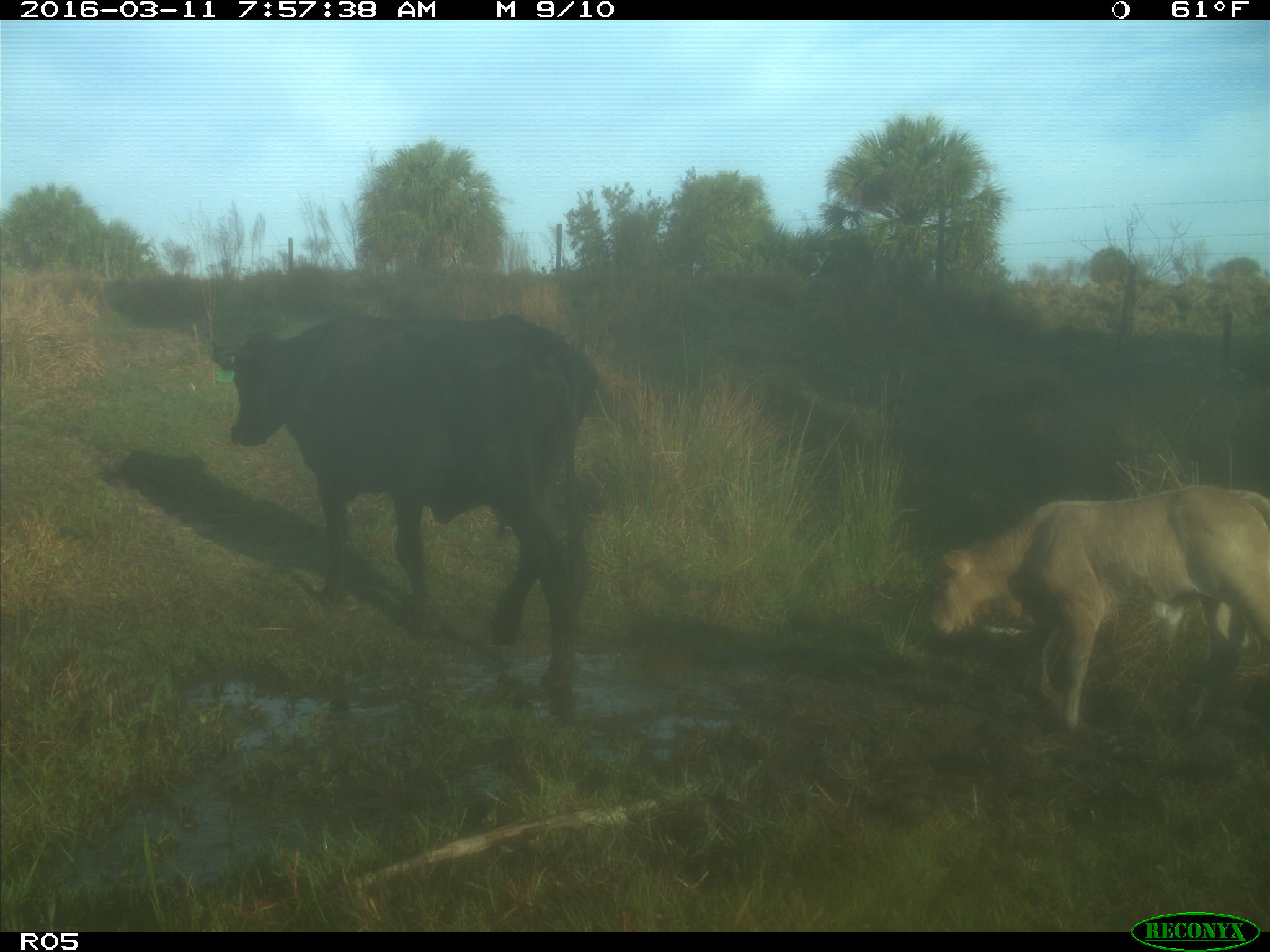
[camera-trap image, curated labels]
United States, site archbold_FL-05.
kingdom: Animalia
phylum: Chordata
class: Mammalia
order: Artiodactyla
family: Bovidae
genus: Bos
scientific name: Bos taurus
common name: domestic cow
Bos taurus (domestic cow).